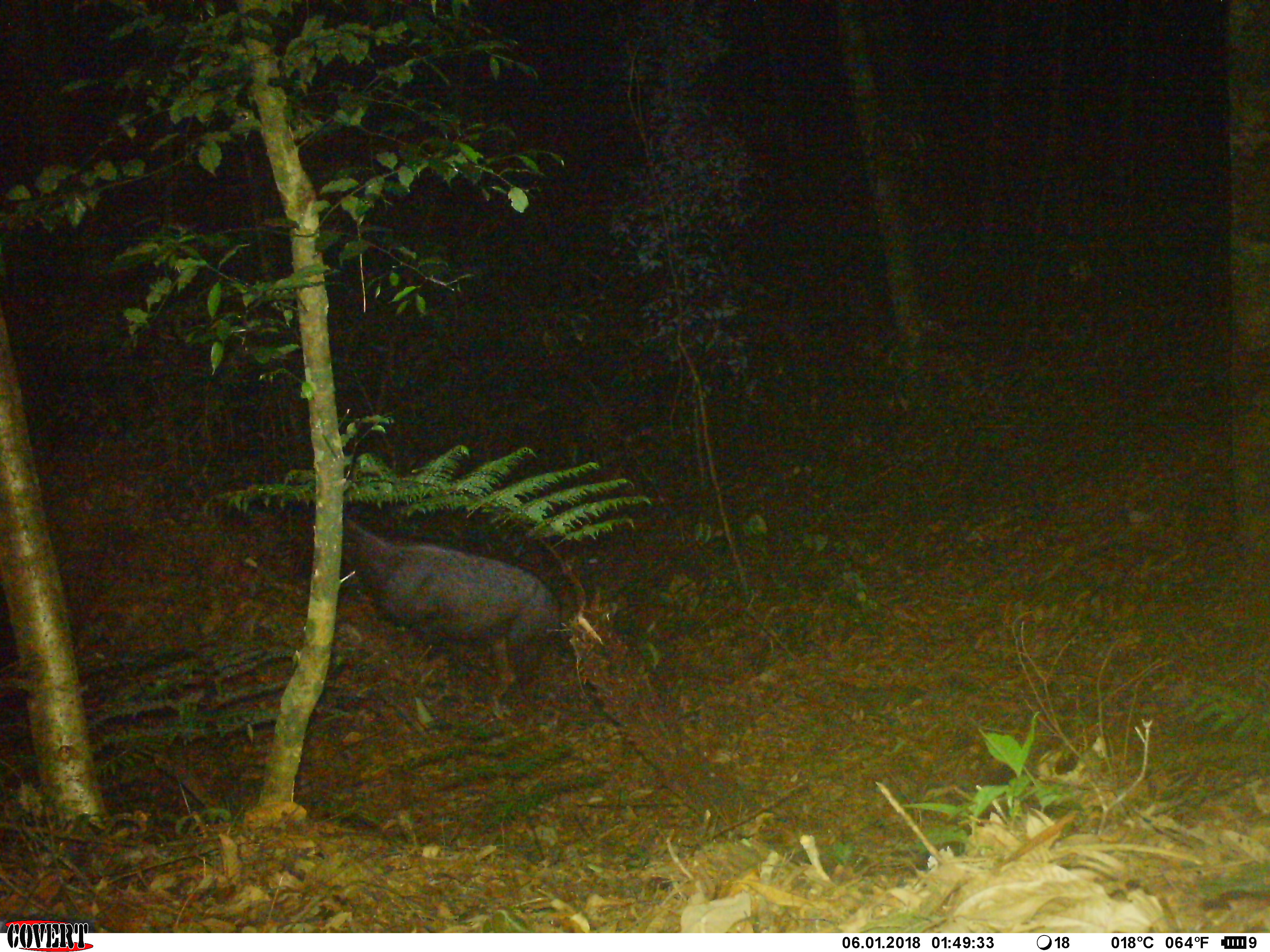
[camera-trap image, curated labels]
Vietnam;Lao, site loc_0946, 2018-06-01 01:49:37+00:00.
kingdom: Animalia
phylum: Chordata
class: Mammalia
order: Artiodactyla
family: Bovidae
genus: Capricornis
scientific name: Capricornis sumatraensis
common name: chinese serow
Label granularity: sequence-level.